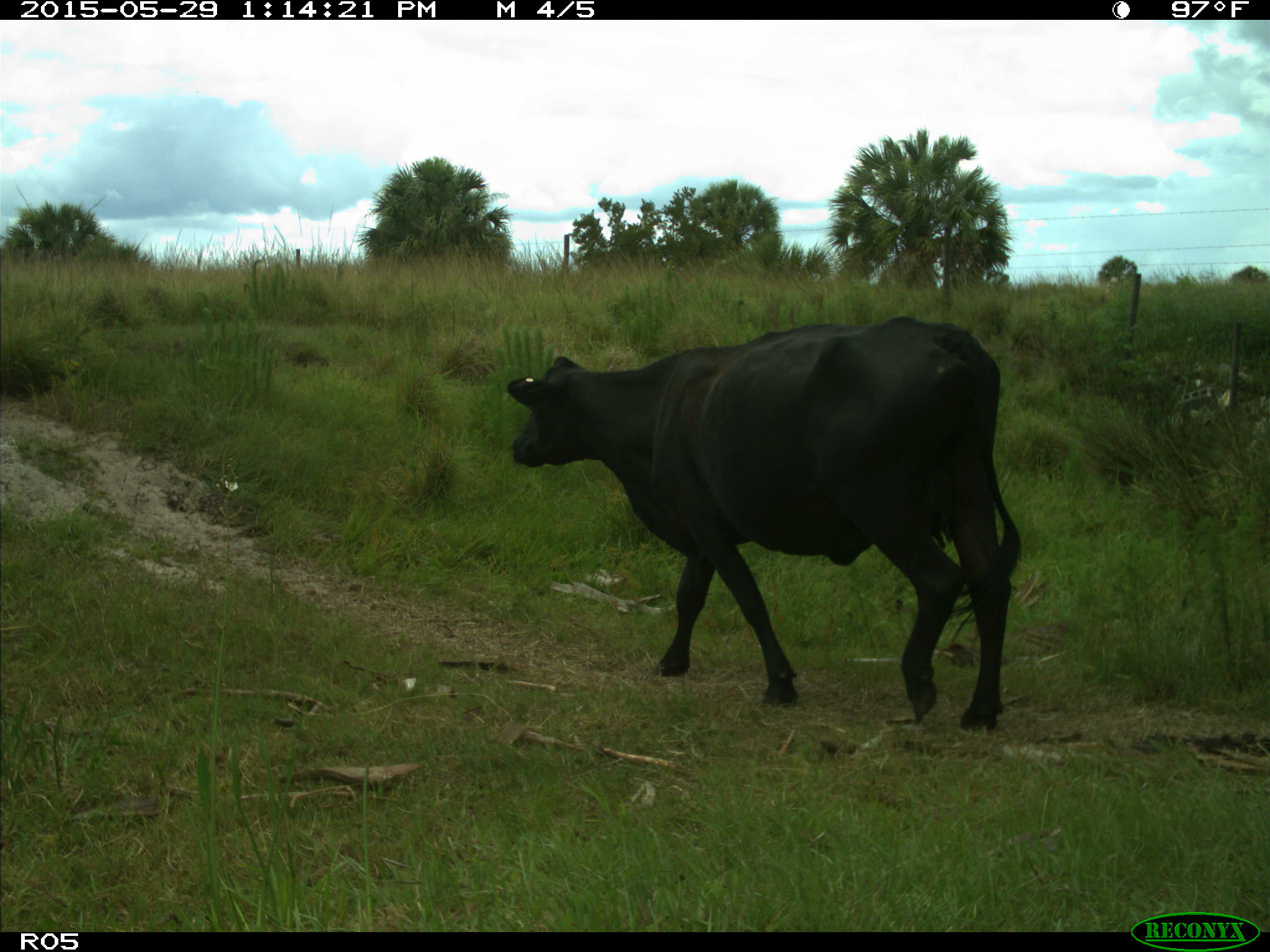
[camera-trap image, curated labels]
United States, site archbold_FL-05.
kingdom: Animalia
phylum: Chordata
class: Mammalia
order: Artiodactyla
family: Bovidae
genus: Bos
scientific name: Bos taurus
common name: domestic cow